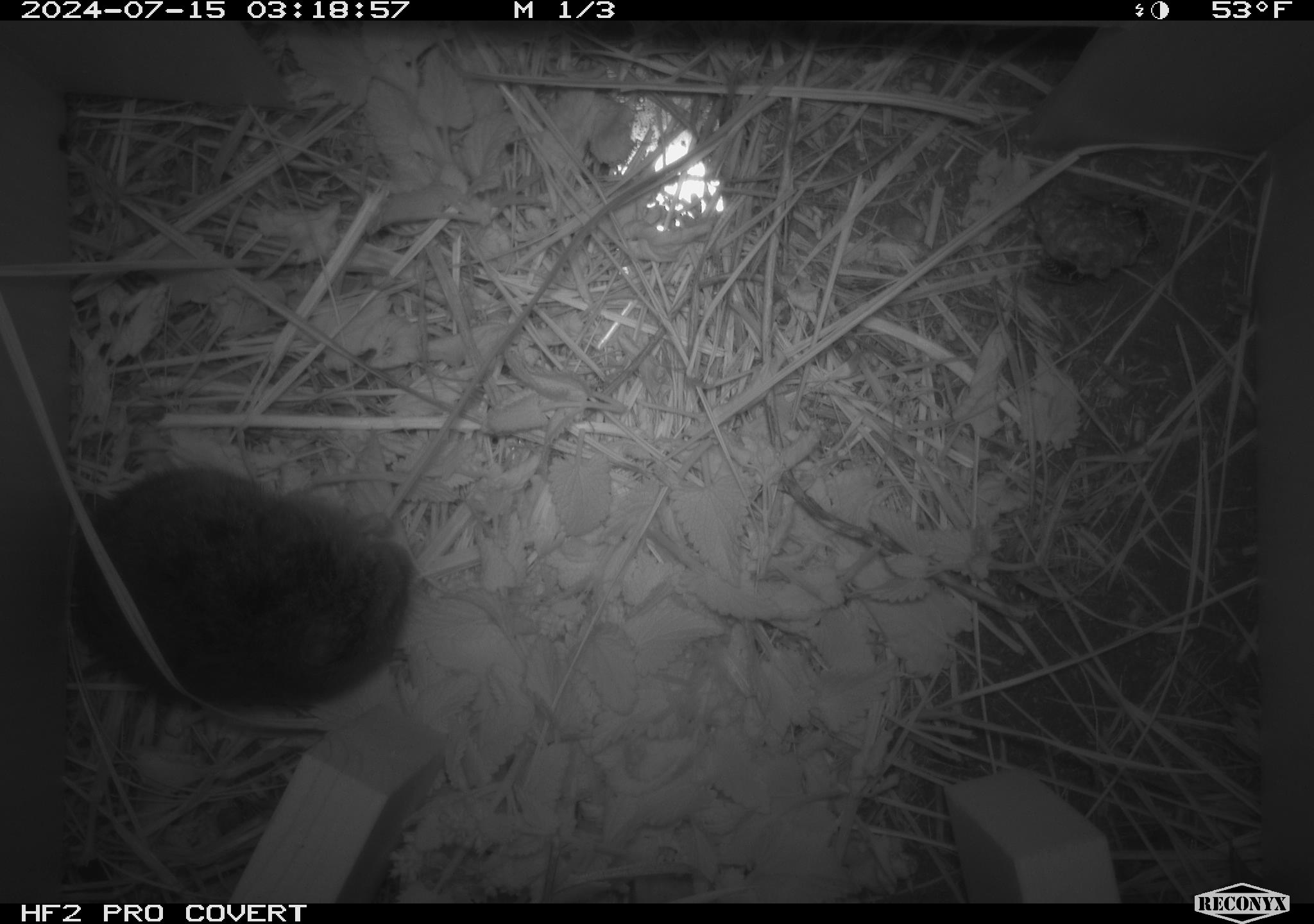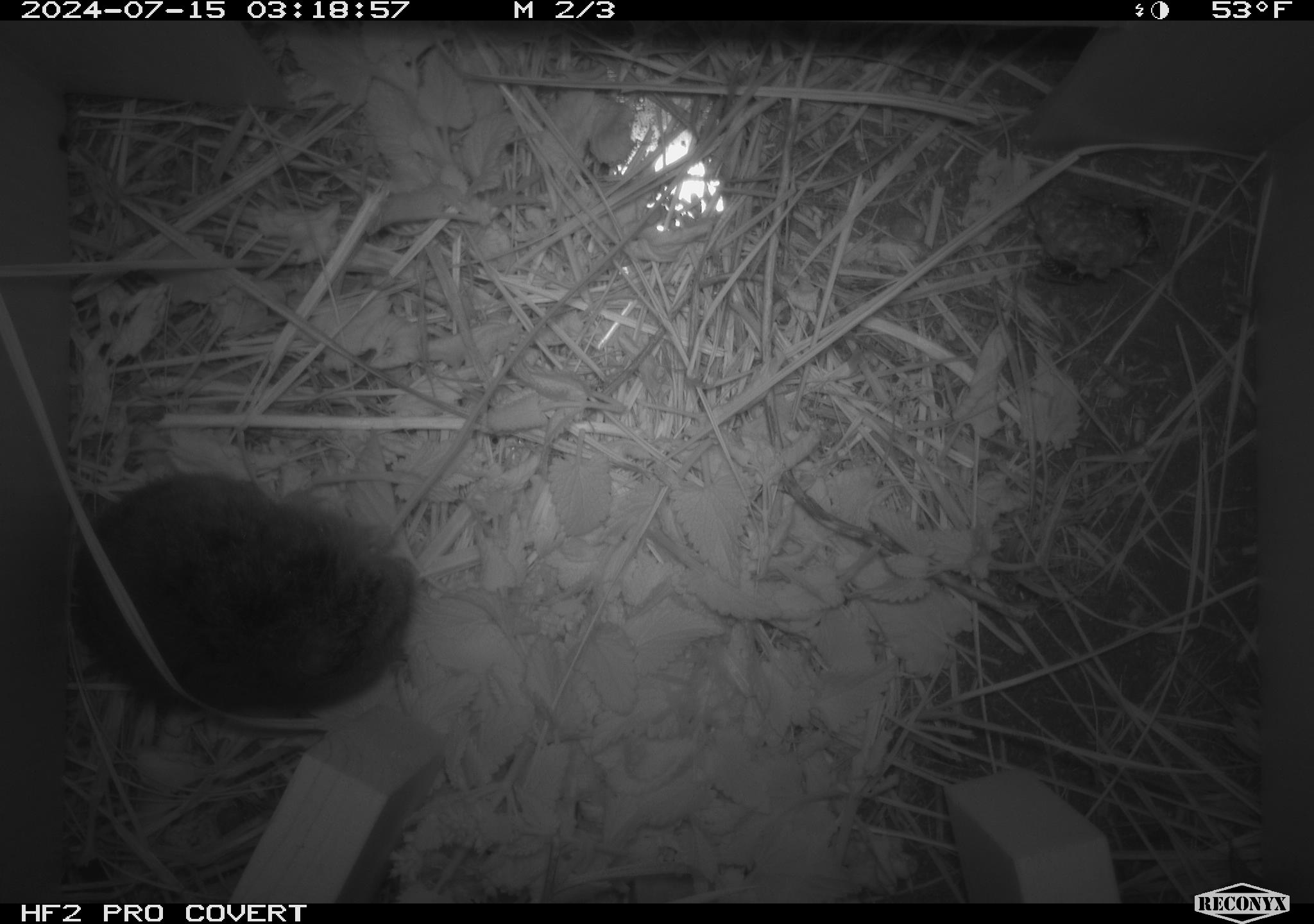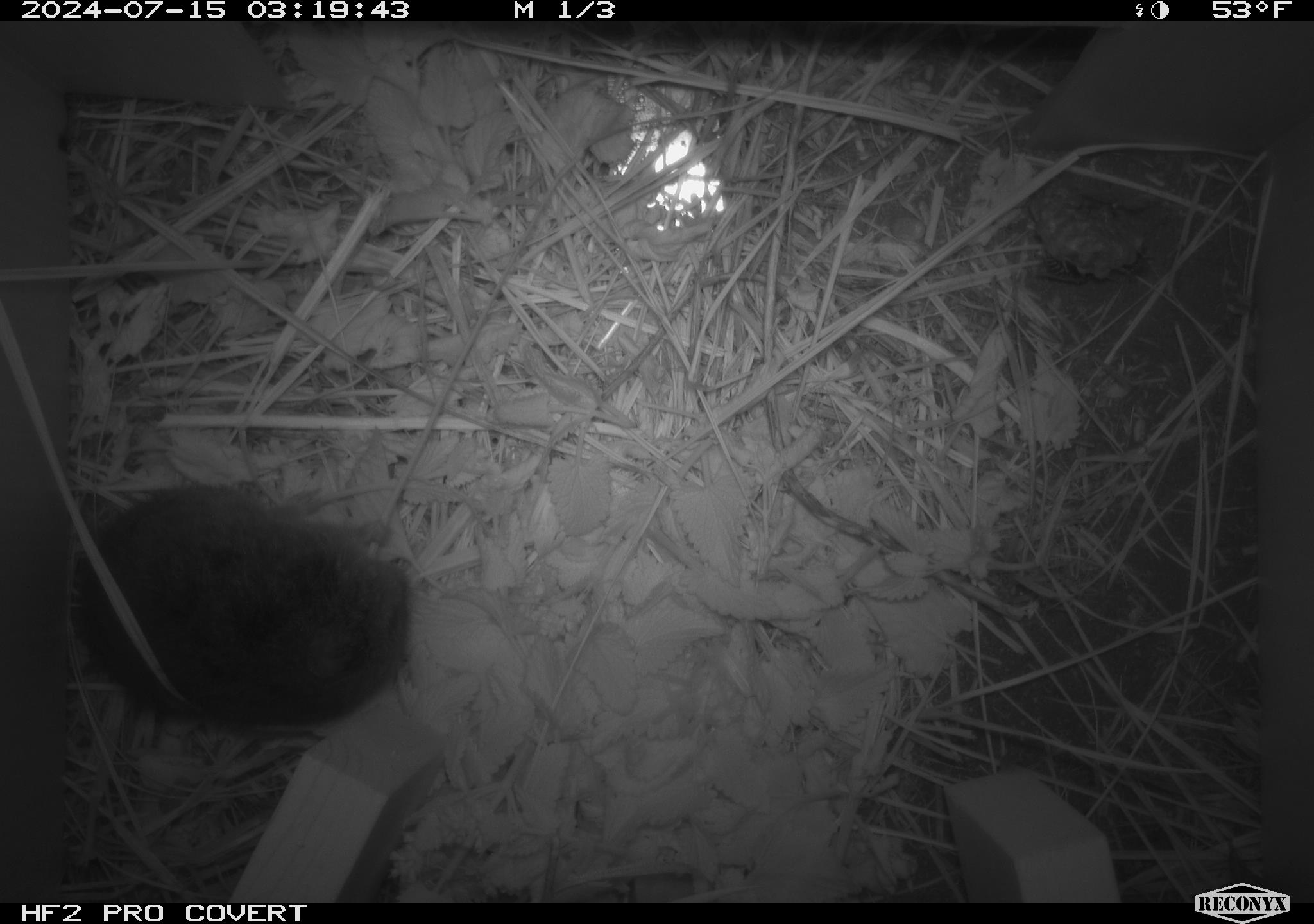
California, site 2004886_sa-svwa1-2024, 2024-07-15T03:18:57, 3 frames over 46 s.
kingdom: Animalia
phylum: Arthropoda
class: Insecta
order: Hymenoptera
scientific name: Hymenoptera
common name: ants, bees, wasps, and sawflies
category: hymenoptera order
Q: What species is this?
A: Hymenoptera order (ants, bees, wasps, and sawflies) (Hymenoptera).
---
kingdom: Animalia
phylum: Chordata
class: Mammalia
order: Rodentia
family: Cricetidae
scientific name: Arvicolinae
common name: voles, lemmings, and muskrats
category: arvicolinae subfamily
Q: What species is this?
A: Arvicolinae subfamily (voles, lemmings, and muskrats) (Arvicolinae).